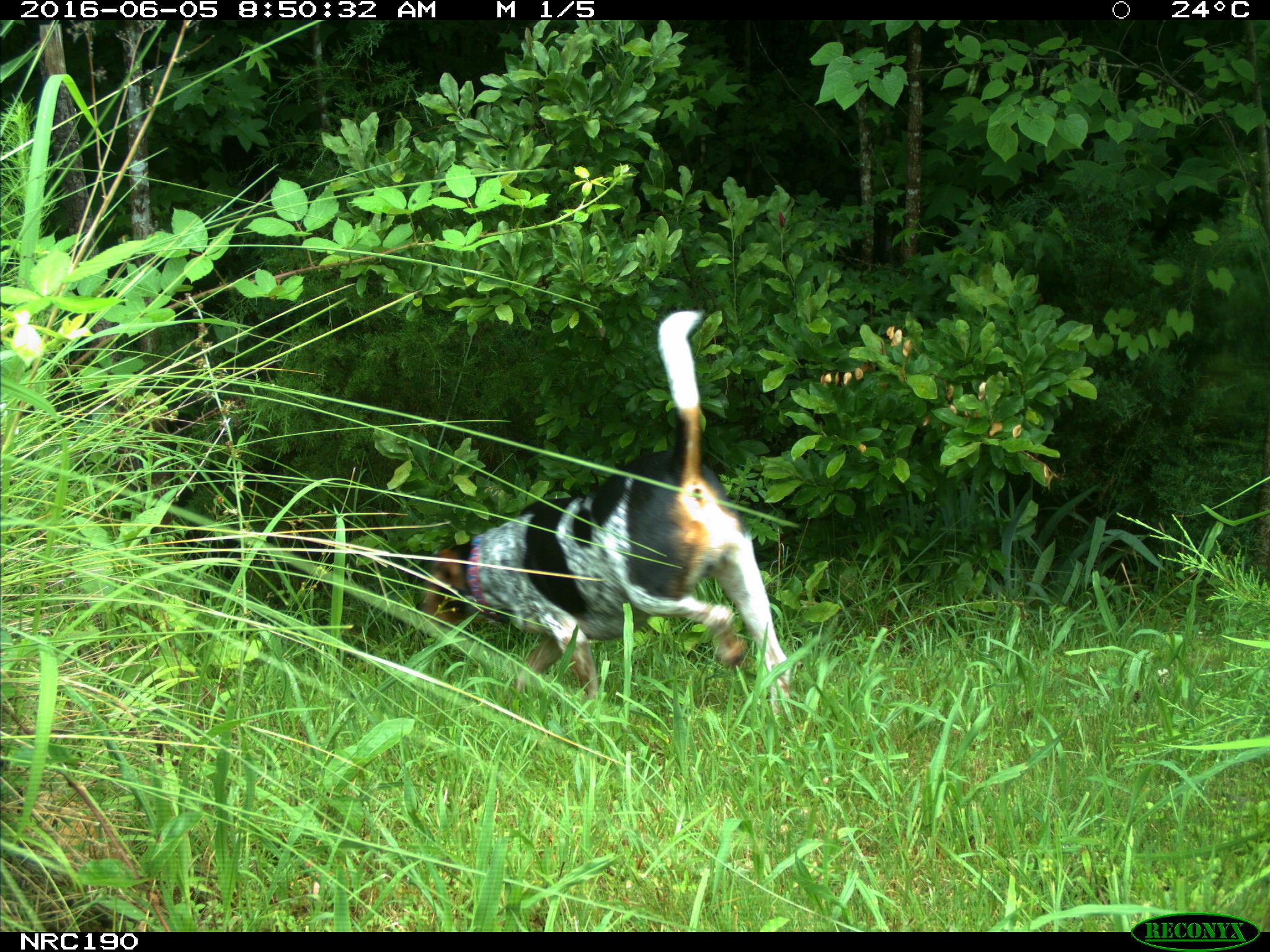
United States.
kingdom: Animalia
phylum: Chordata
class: Mammalia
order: Carnivora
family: Canidae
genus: Canis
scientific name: Canis familiaris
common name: domestic dog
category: Dog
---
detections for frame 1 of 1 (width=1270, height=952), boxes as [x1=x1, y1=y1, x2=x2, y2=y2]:
Dog: [x1=406, y1=307, x2=795, y2=704]